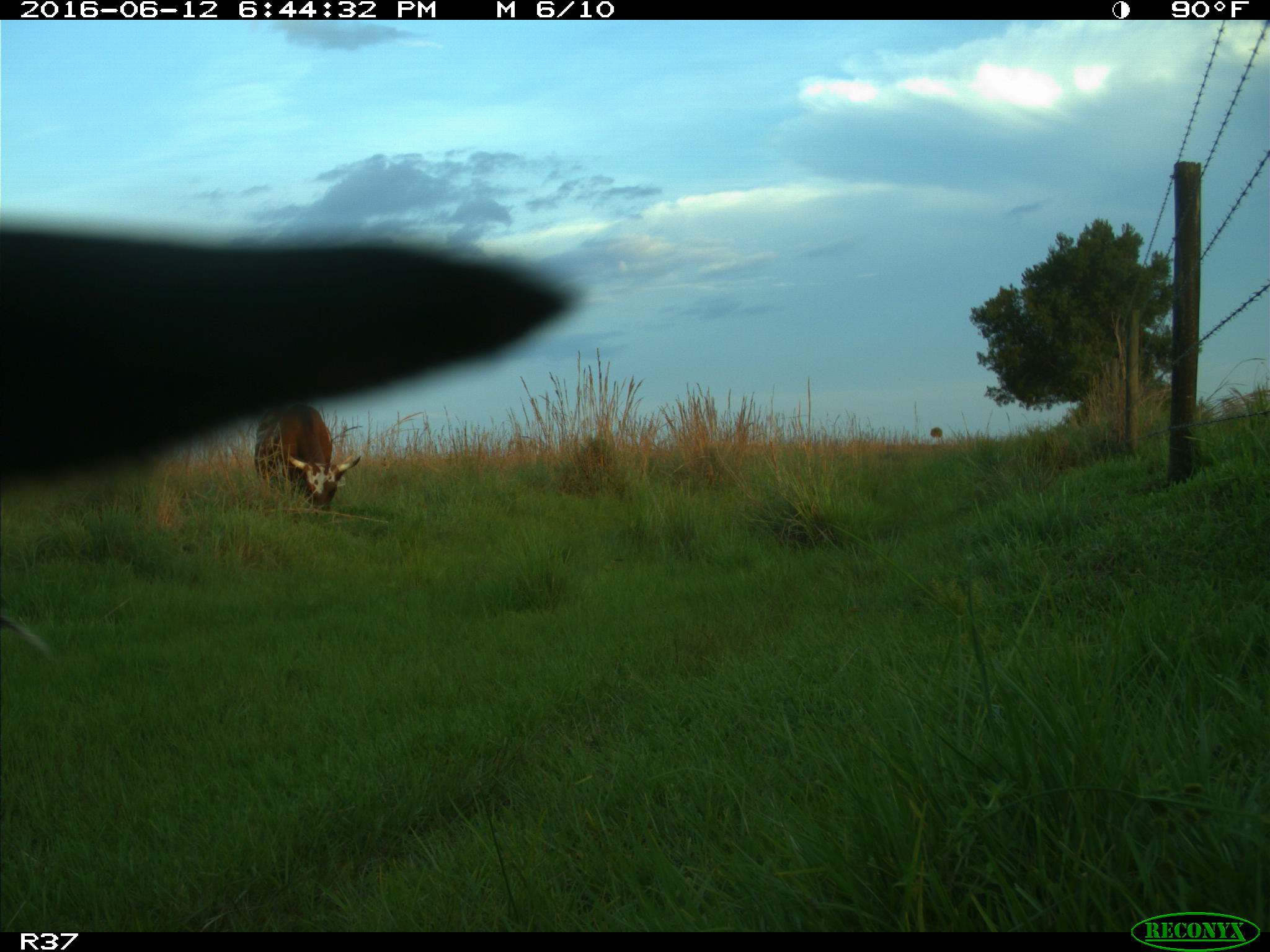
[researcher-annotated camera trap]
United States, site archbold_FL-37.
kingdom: Animalia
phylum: Chordata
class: Mammalia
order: Artiodactyla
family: Bovidae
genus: Bos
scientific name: Bos taurus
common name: domestic cow